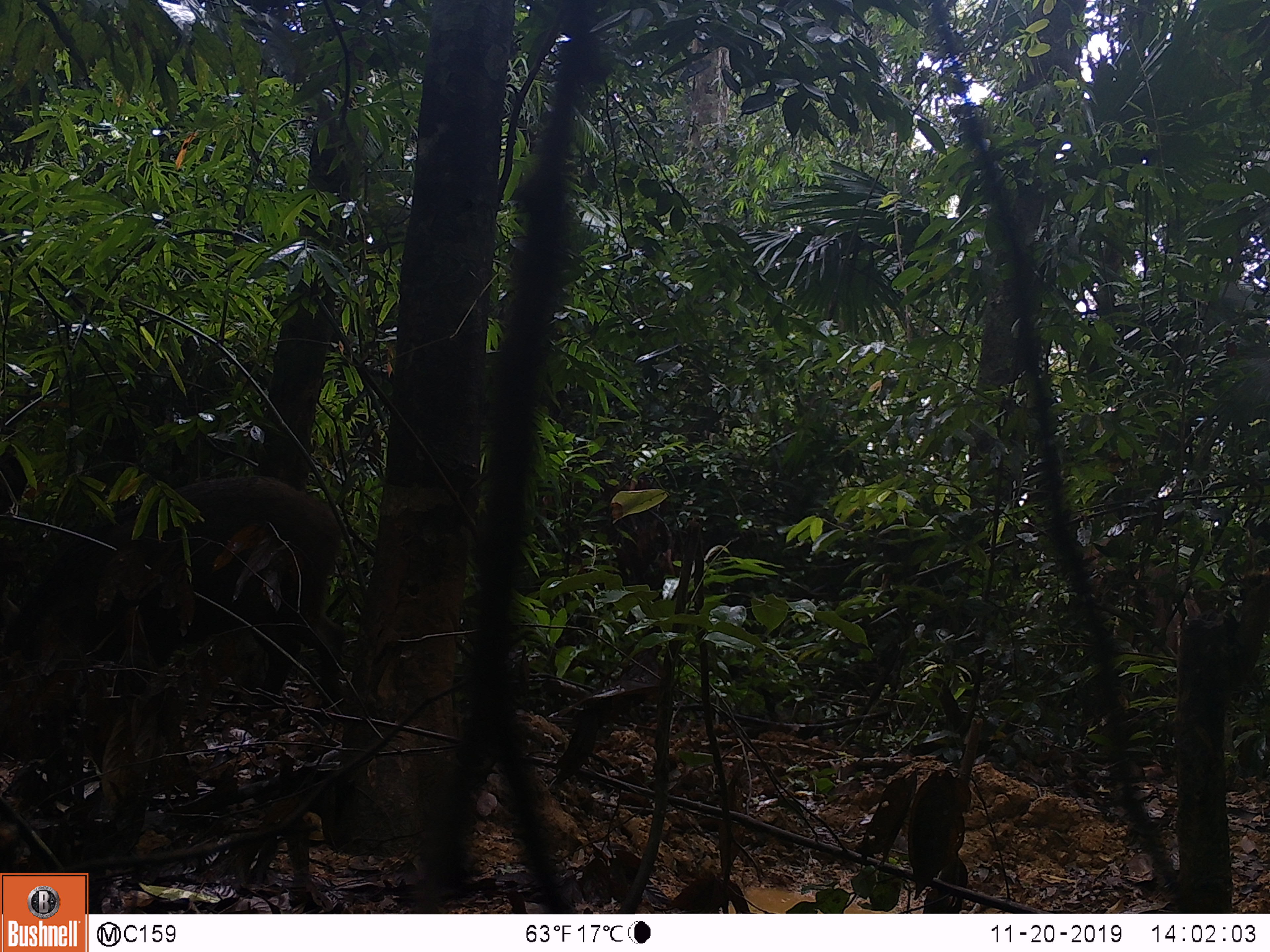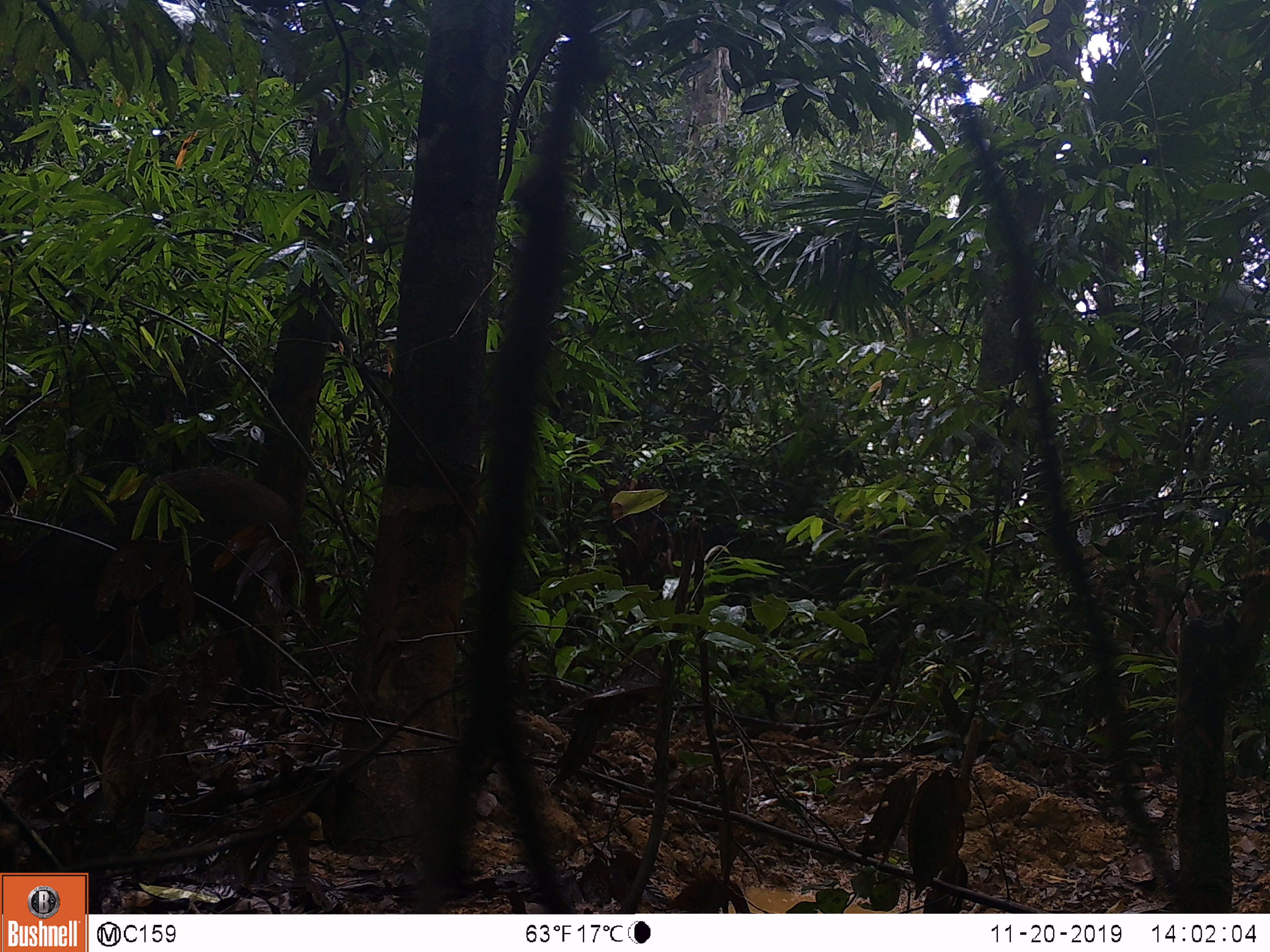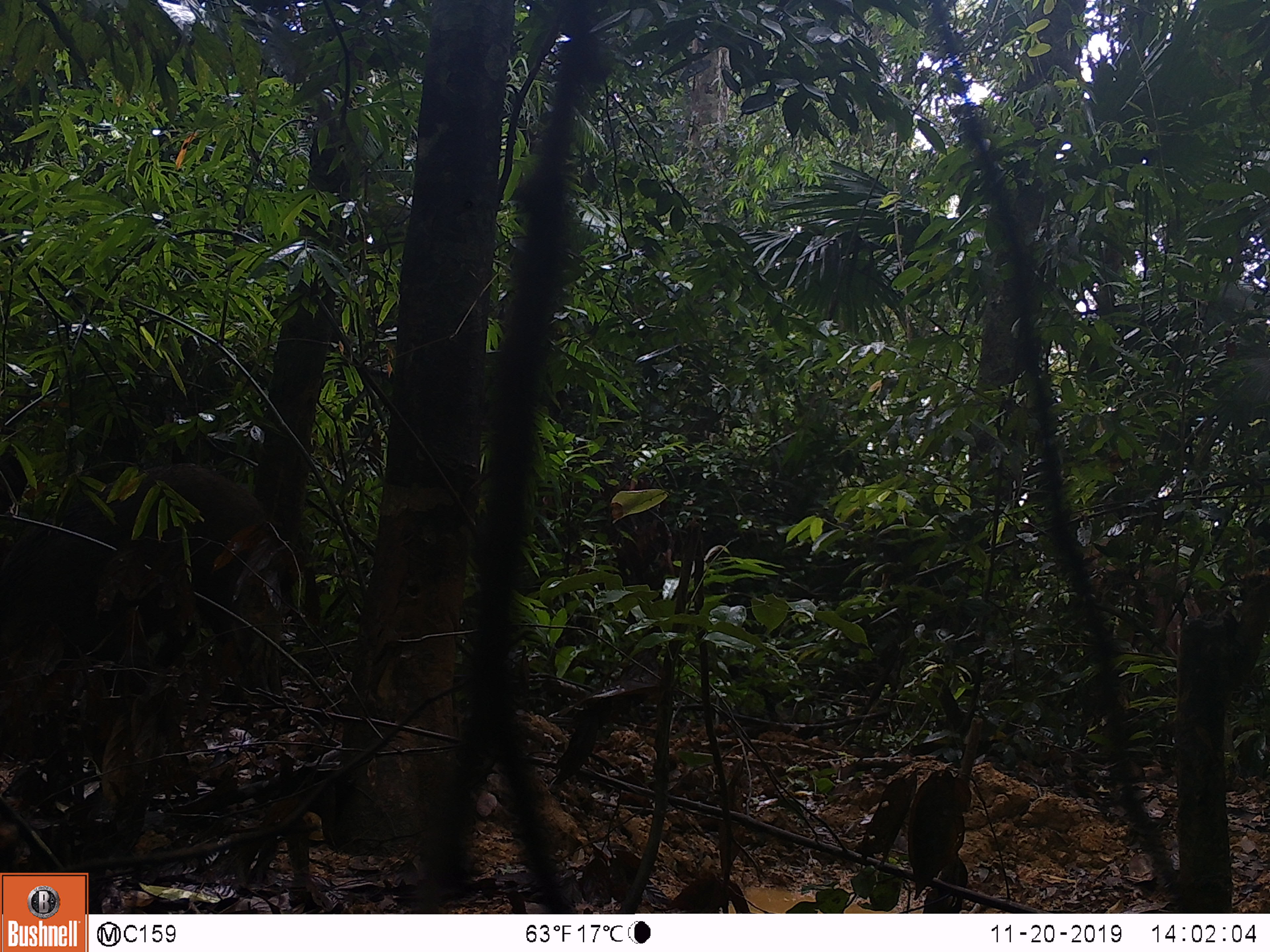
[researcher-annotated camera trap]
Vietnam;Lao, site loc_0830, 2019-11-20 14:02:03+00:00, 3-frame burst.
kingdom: Animalia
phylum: Chordata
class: Mammalia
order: Artiodactyla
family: Suidae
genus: Sus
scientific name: Sus scrofa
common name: eurasian wild pig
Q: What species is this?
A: Eurasian wild pig (Sus scrofa).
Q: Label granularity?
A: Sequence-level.